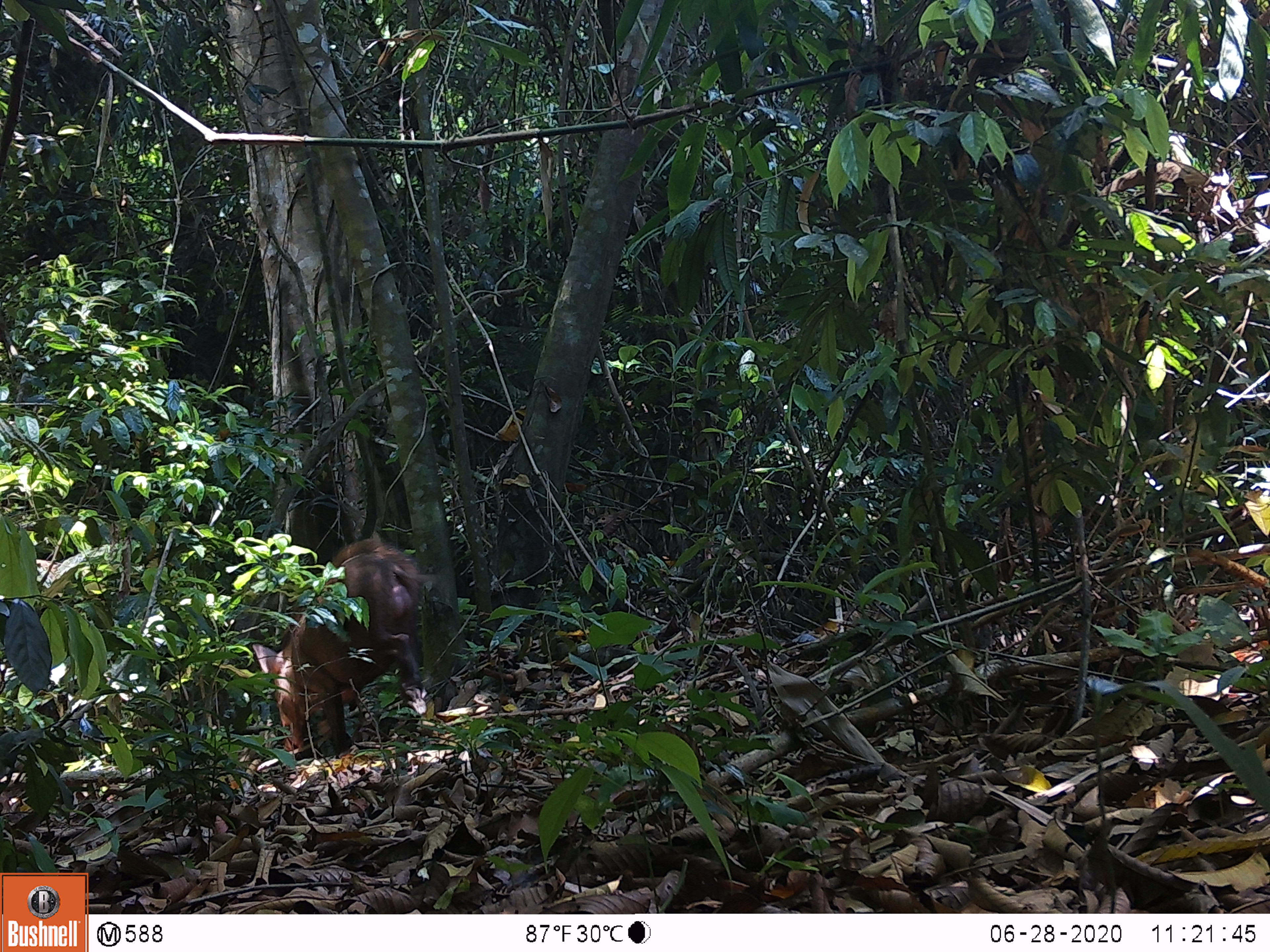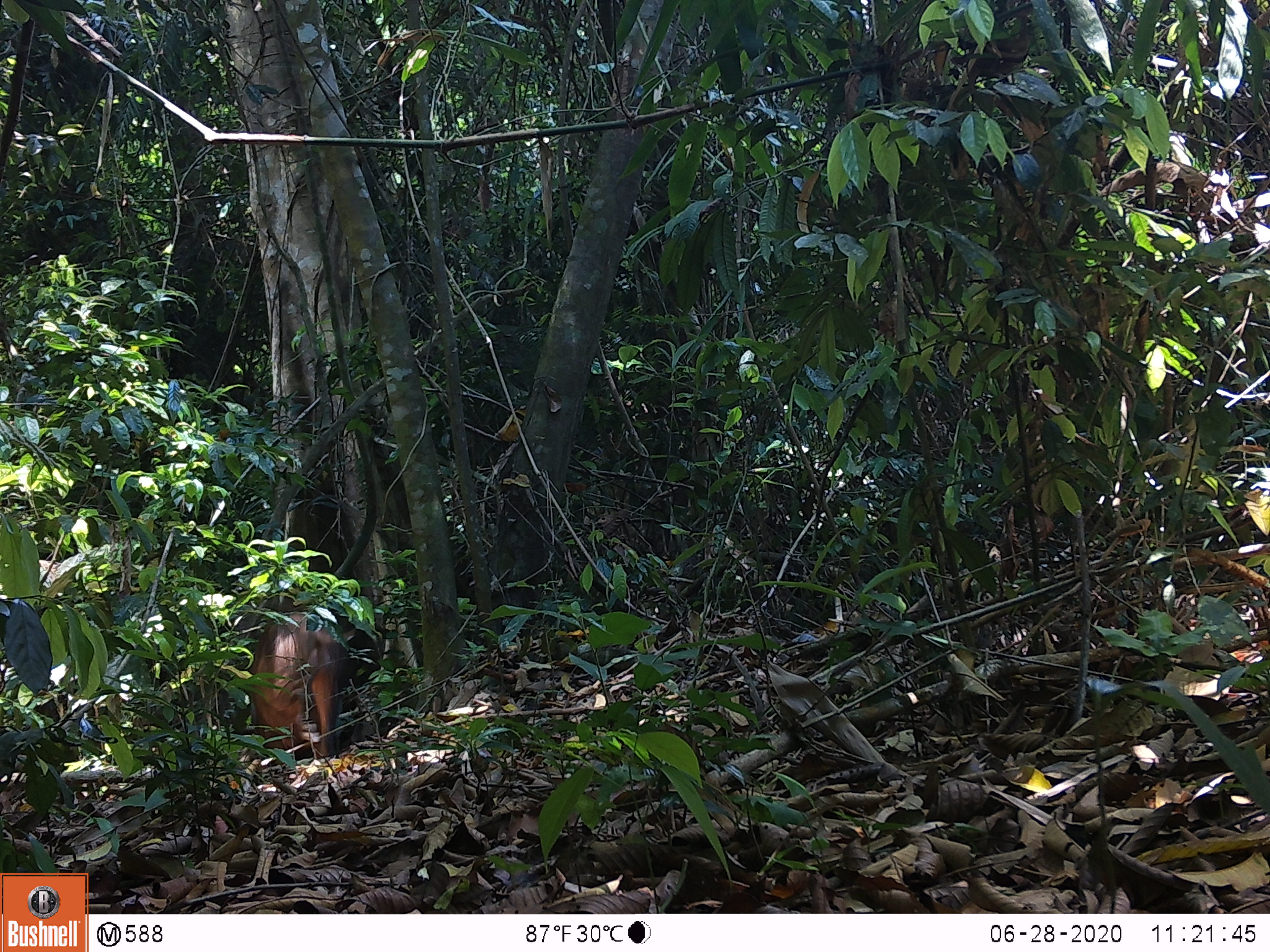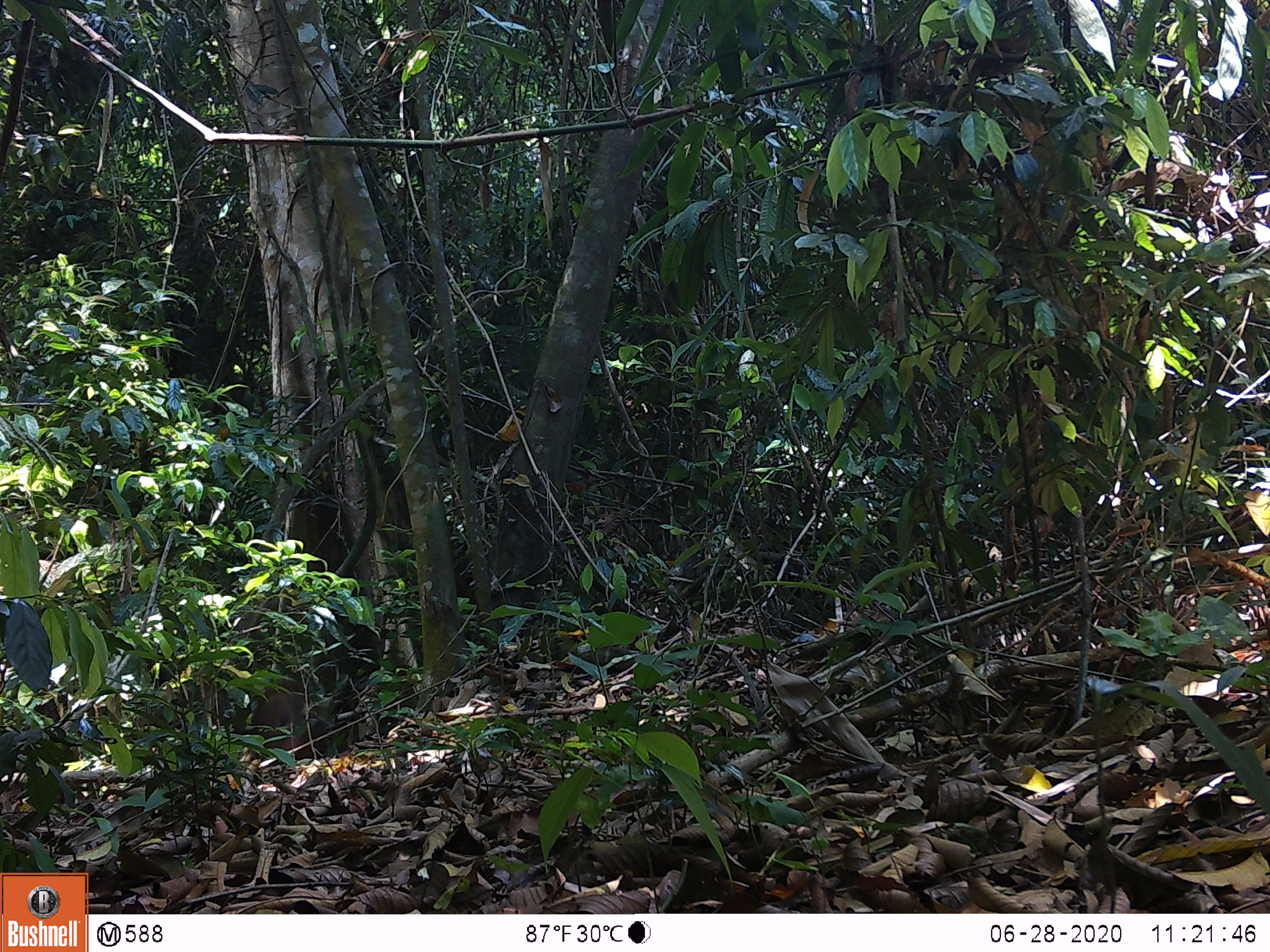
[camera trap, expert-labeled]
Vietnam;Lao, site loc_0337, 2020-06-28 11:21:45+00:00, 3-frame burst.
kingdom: Animalia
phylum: Chordata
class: Mammalia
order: Artiodactyla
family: Suidae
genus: Sus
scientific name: Sus scrofa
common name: eurasian wild pig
Eurasian wild pig (Sus scrofa). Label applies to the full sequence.